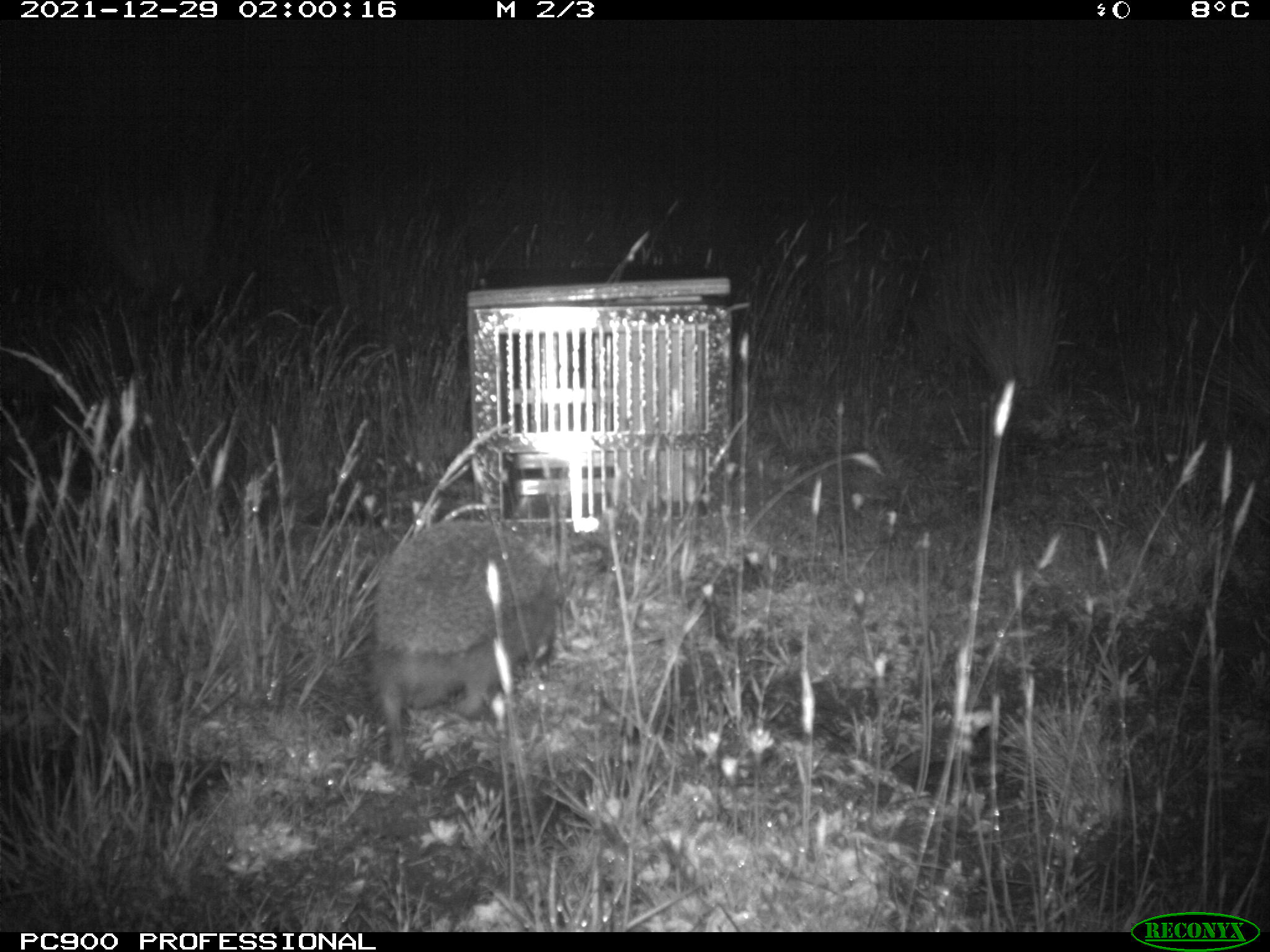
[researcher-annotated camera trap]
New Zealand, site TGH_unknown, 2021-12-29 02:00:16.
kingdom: Animalia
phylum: Chordata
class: Mammalia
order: Eulipotyphla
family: Erinaceidae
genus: Erinaceus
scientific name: Erinaceus europaeus europaeus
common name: european hedgehog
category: hedgehog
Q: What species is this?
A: Hedgehog (european hedgehog) (Erinaceus europaeus europaeus).